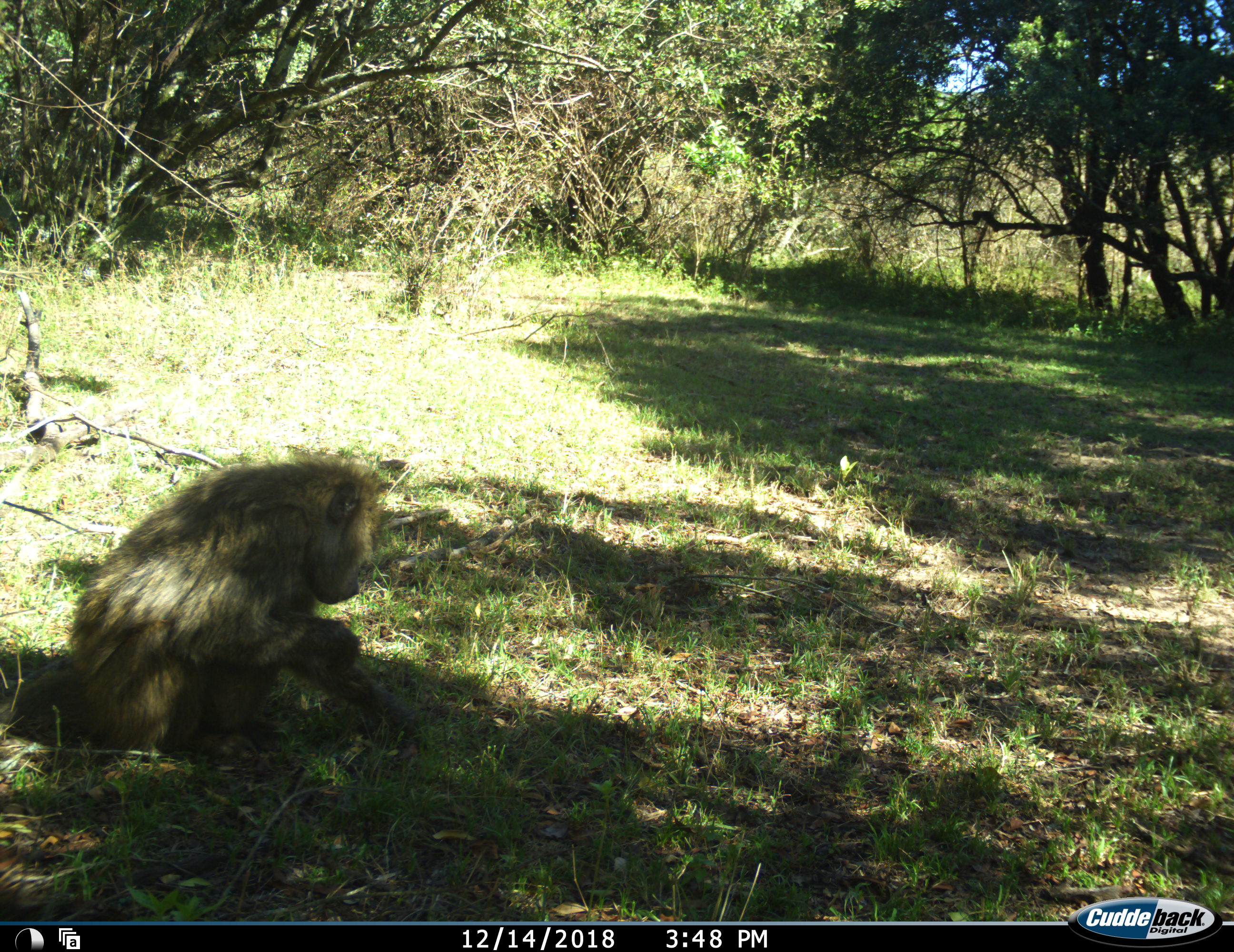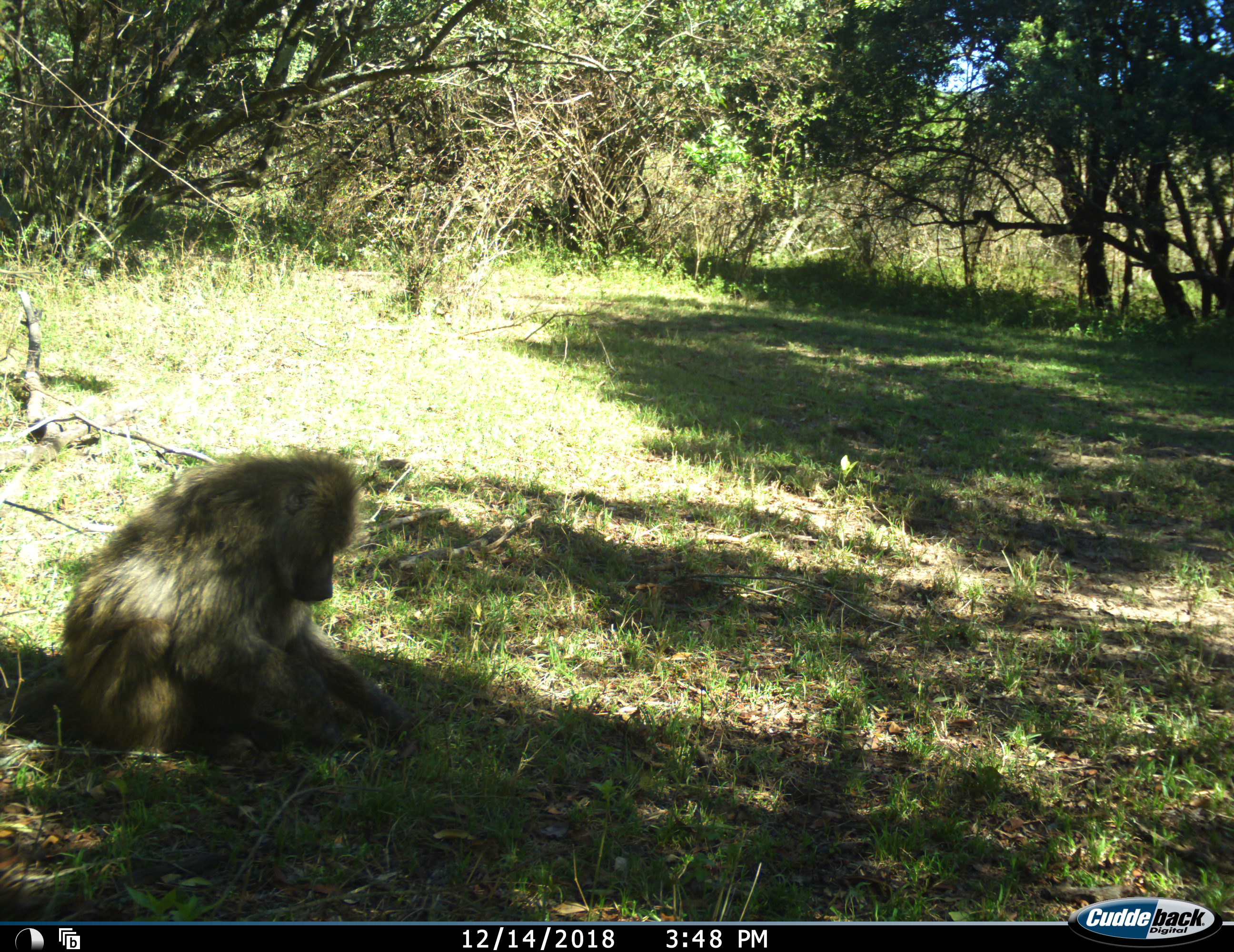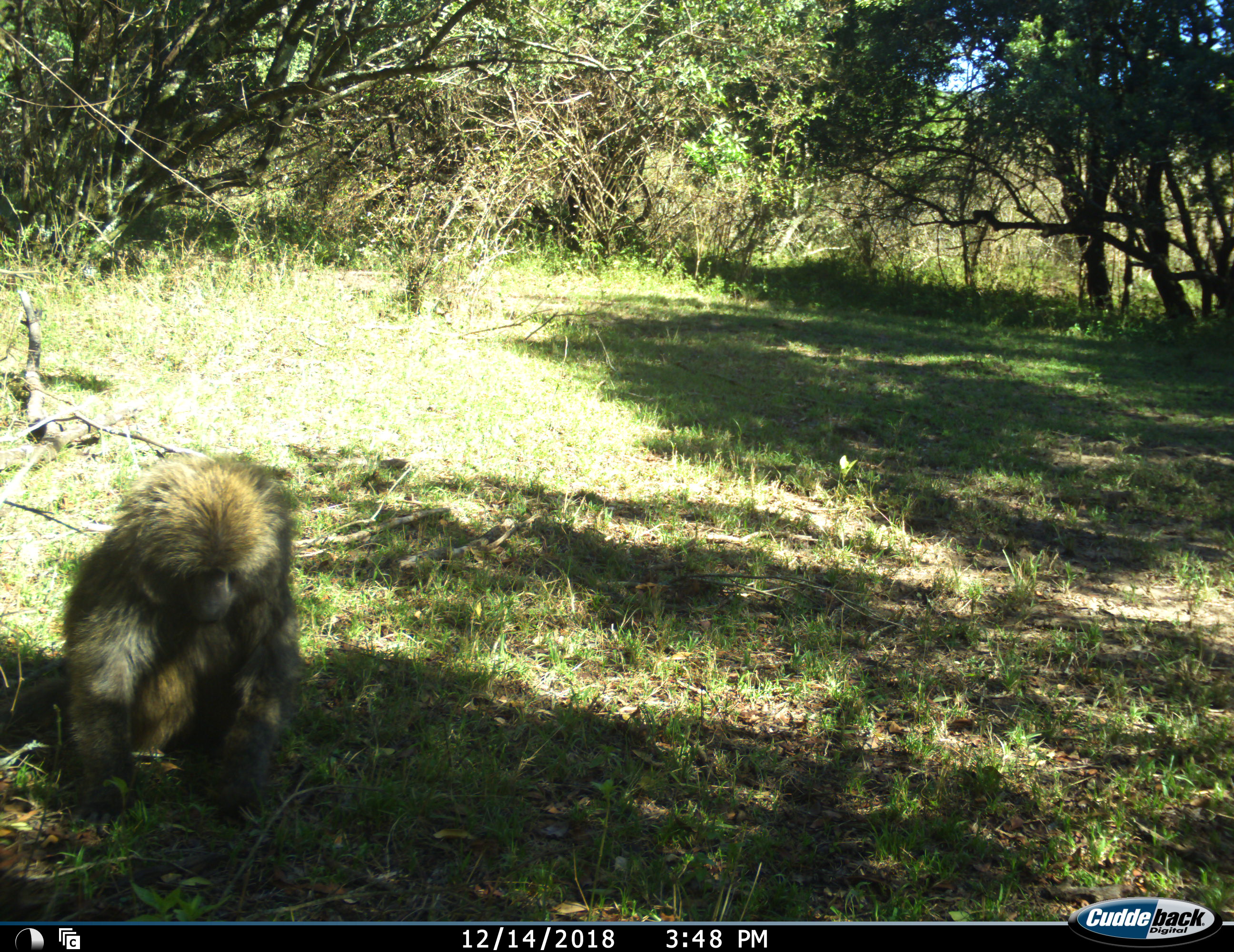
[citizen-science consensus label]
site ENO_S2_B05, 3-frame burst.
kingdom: Animalia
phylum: Chordata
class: Mammalia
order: Primates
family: Cercopithecidae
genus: Papio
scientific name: Papio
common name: baboon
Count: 1.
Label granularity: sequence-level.